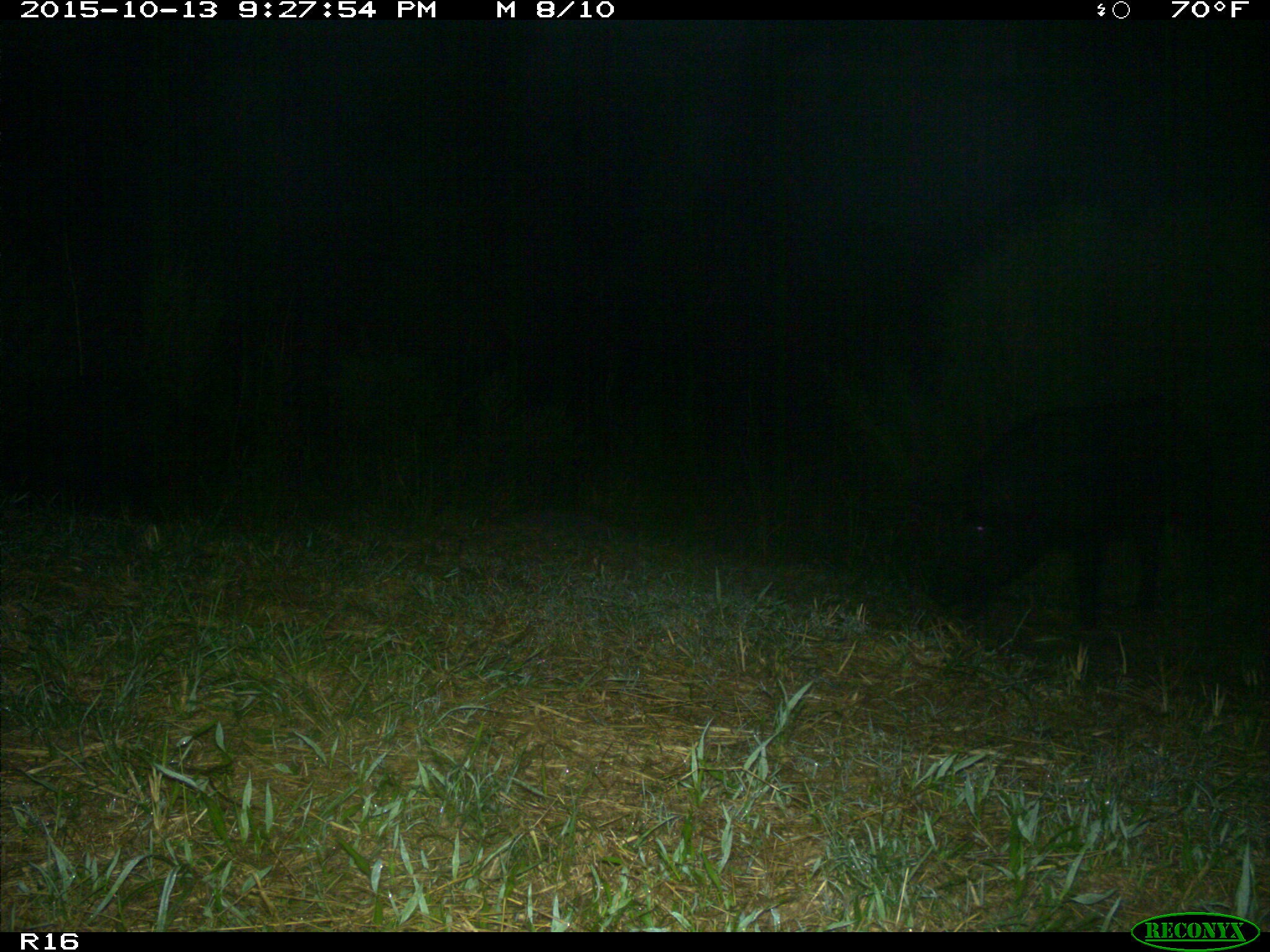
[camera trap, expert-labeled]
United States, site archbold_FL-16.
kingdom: Animalia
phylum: Chordata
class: Mammalia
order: Artiodactyla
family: Suidae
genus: Sus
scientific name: Sus scrofa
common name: wild boar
Sus scrofa (wild boar).